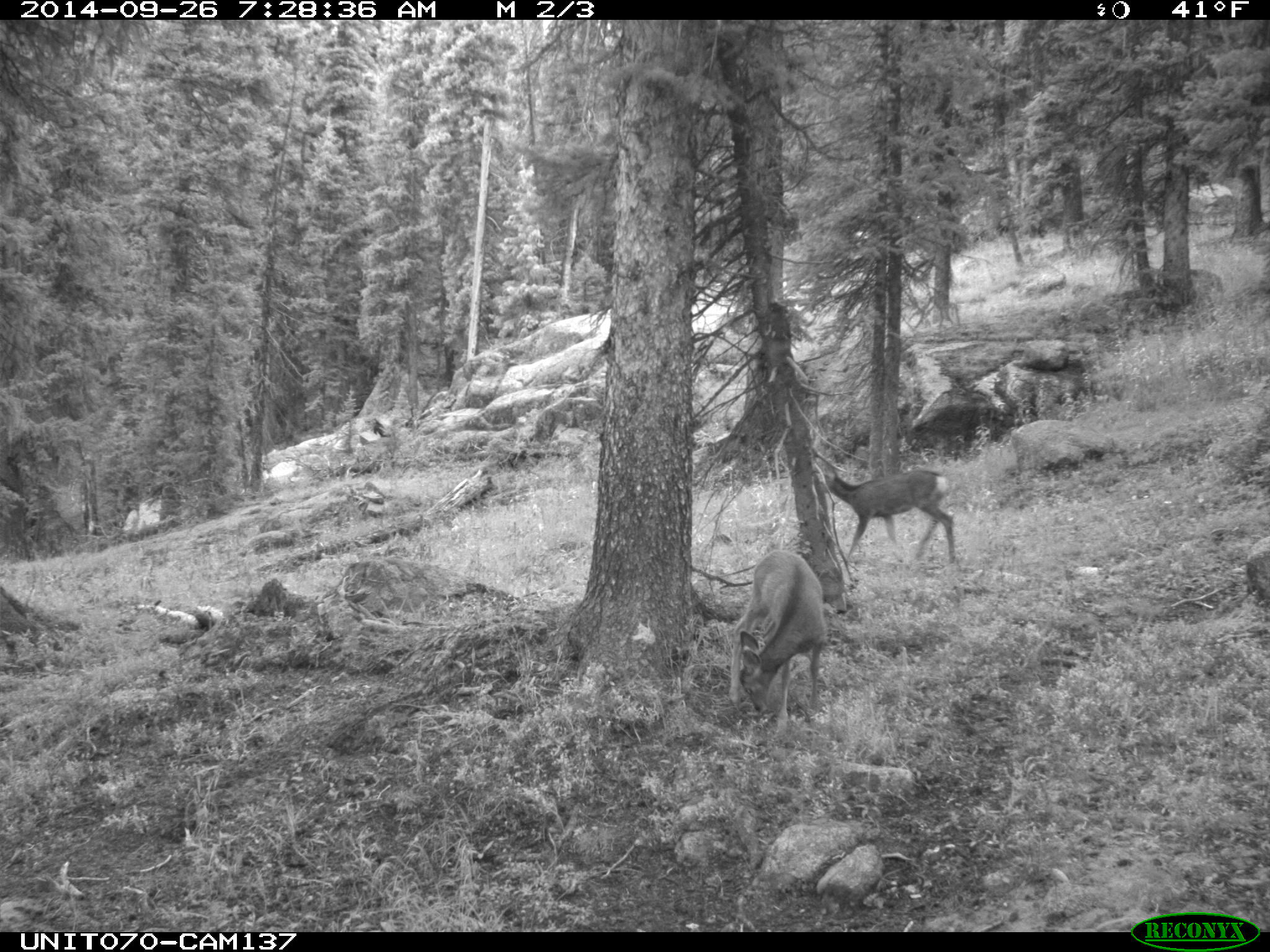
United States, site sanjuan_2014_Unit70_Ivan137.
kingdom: Animalia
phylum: Chordata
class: Mammalia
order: Artiodactyla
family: Cervidae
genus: Odocoileus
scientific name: Odocoileus hemionus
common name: mule deer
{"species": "Odocoileus hemionus (mule deer)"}